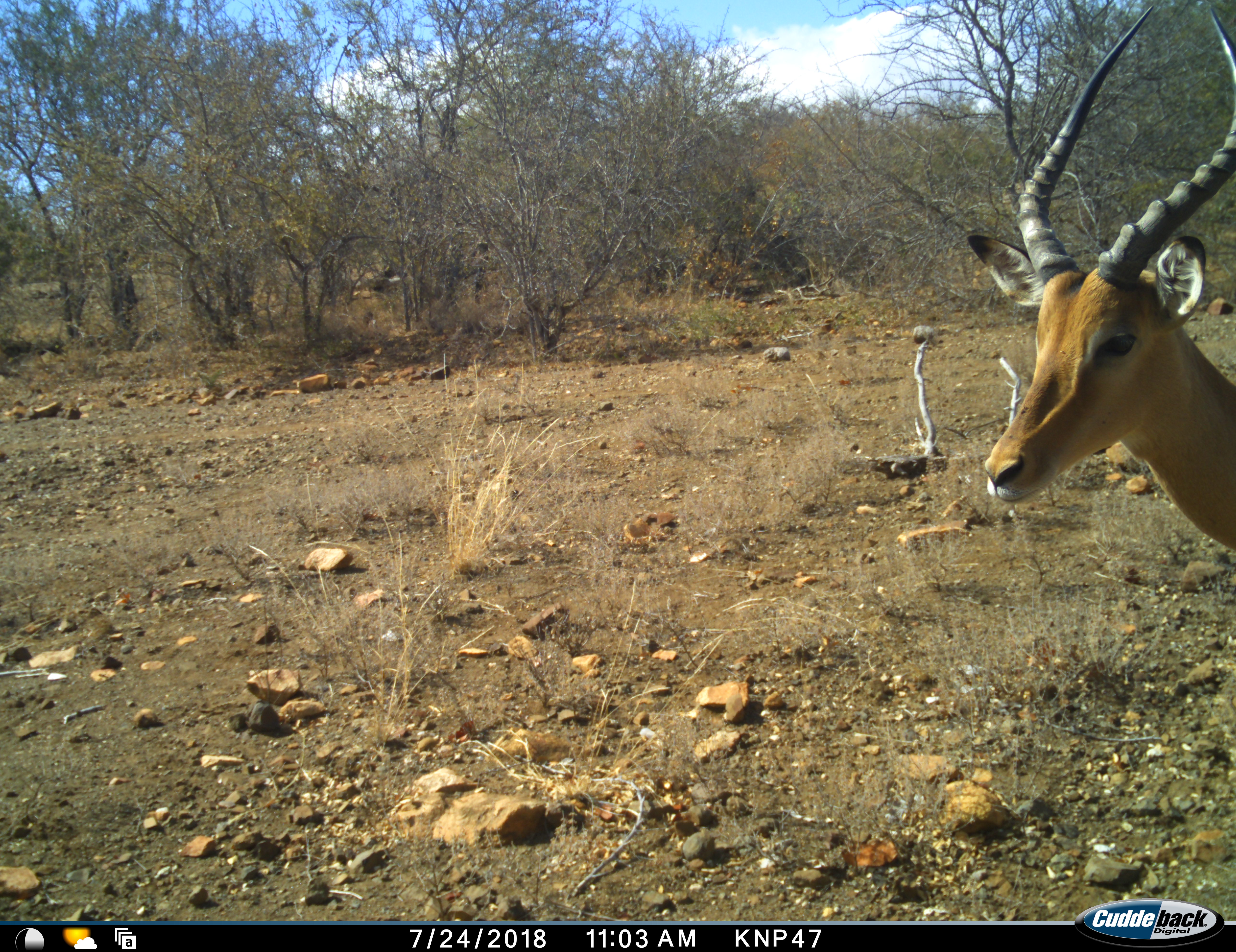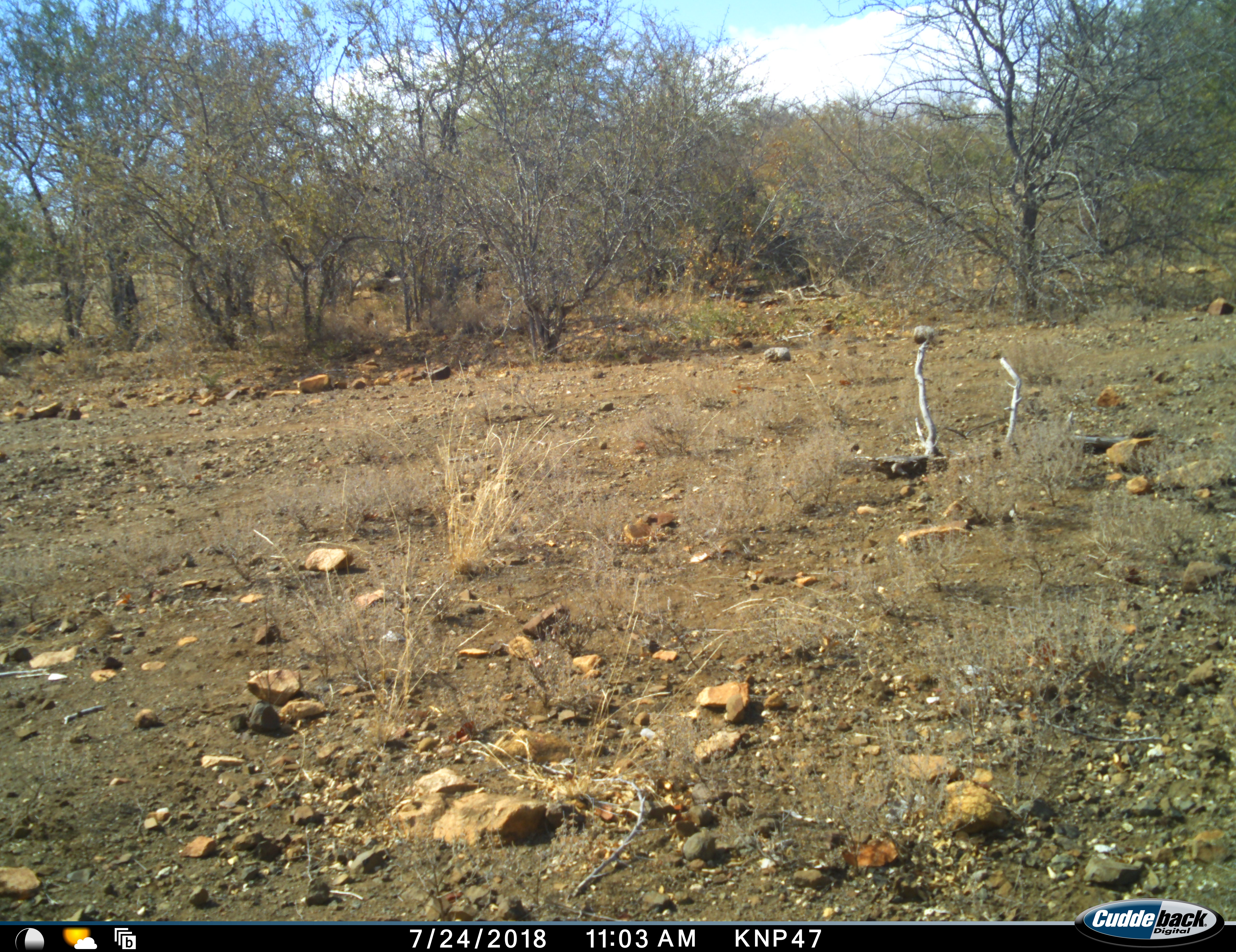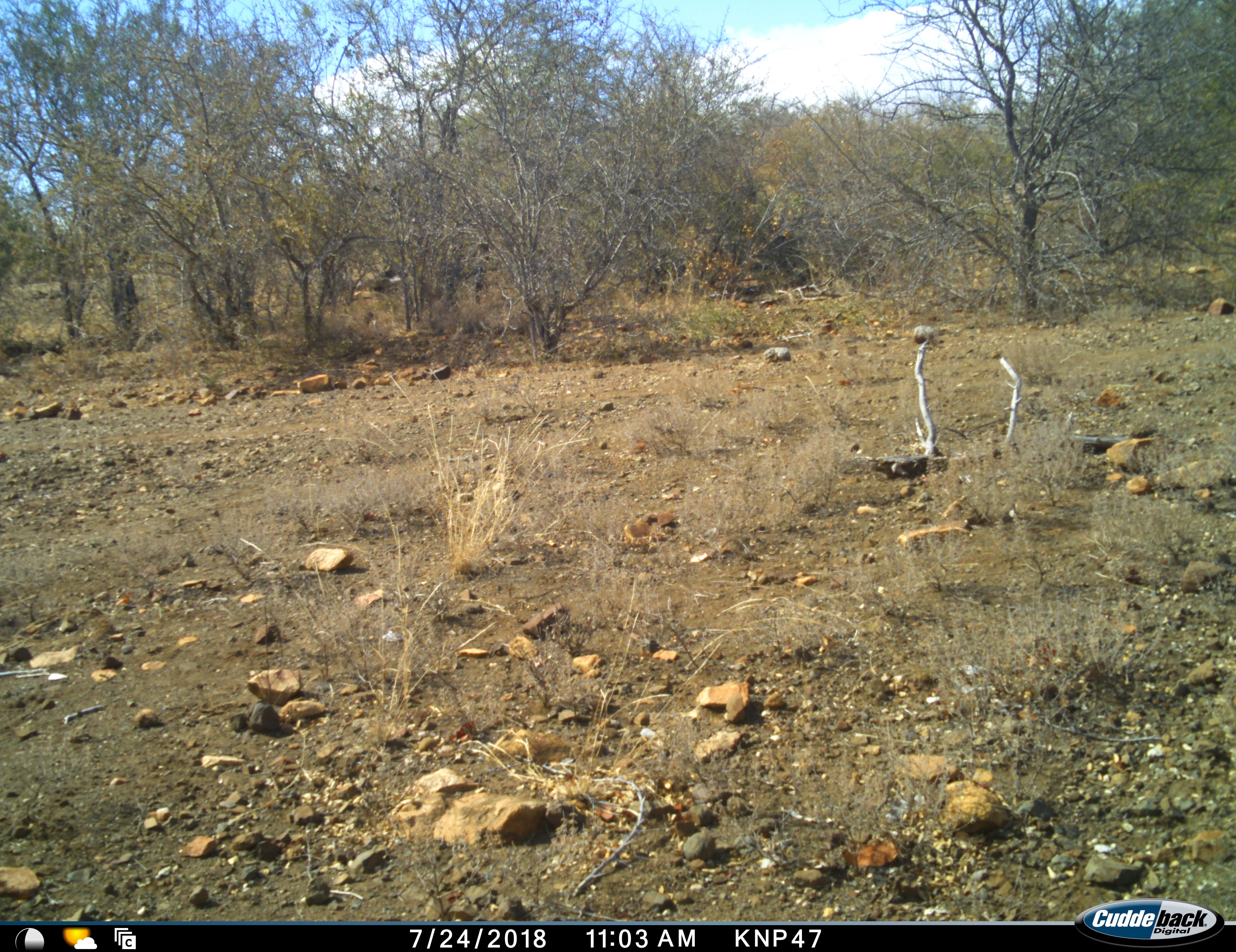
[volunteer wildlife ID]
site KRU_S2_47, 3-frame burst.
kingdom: Animalia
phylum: Chordata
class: Mammalia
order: Artiodactyla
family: Bovidae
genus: Aepyceros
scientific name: Aepyceros melampus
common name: impala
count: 1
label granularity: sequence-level